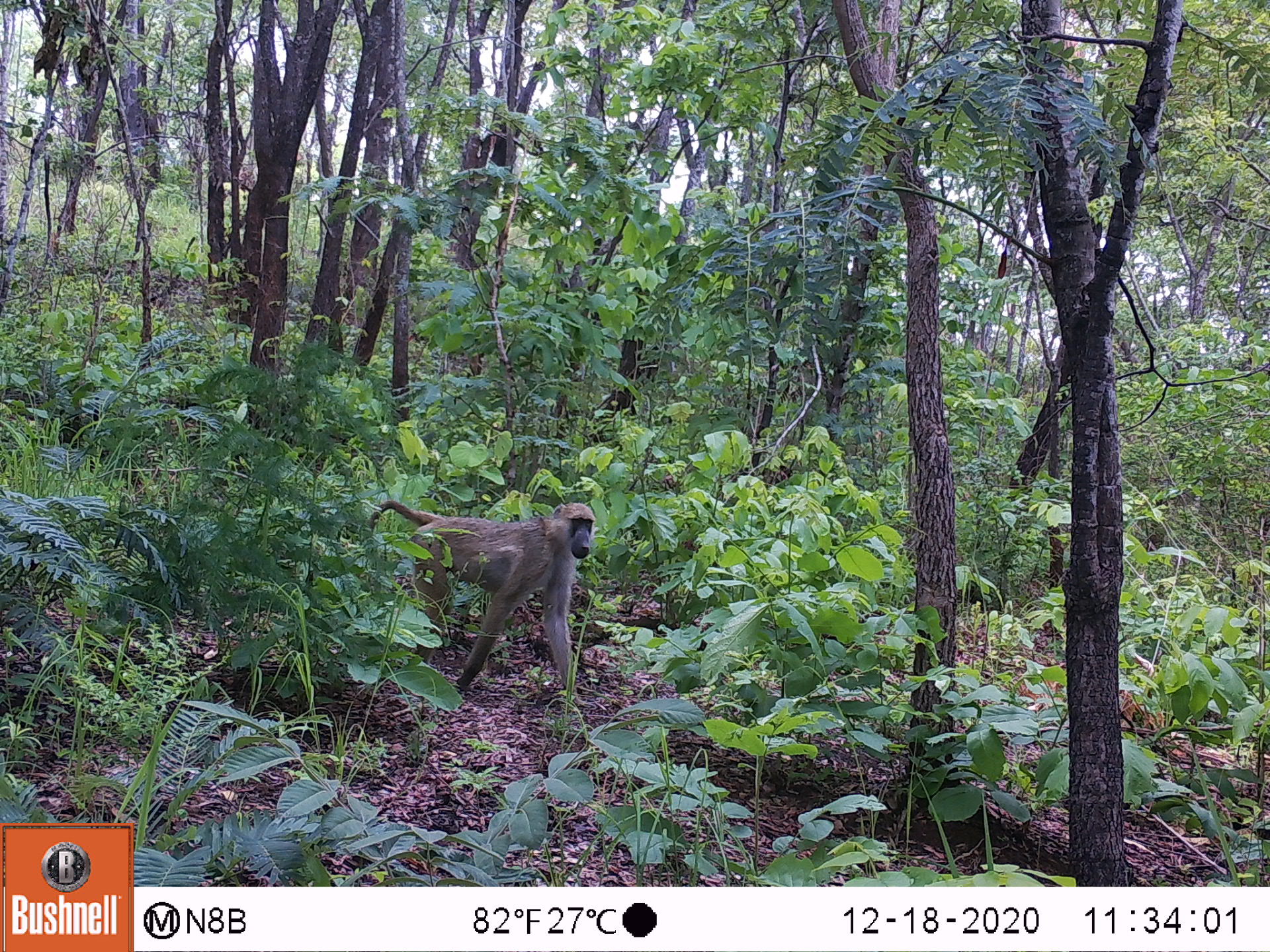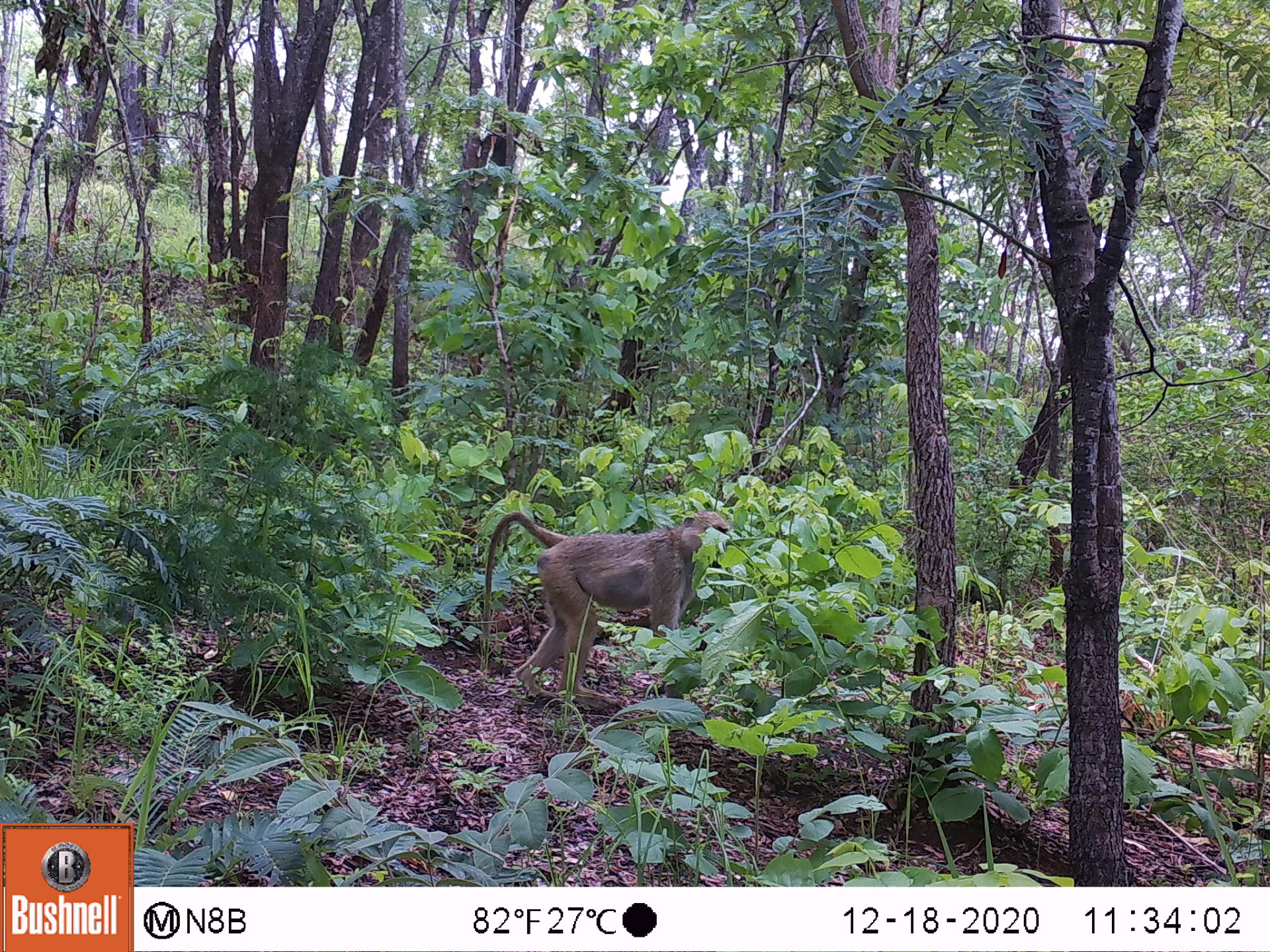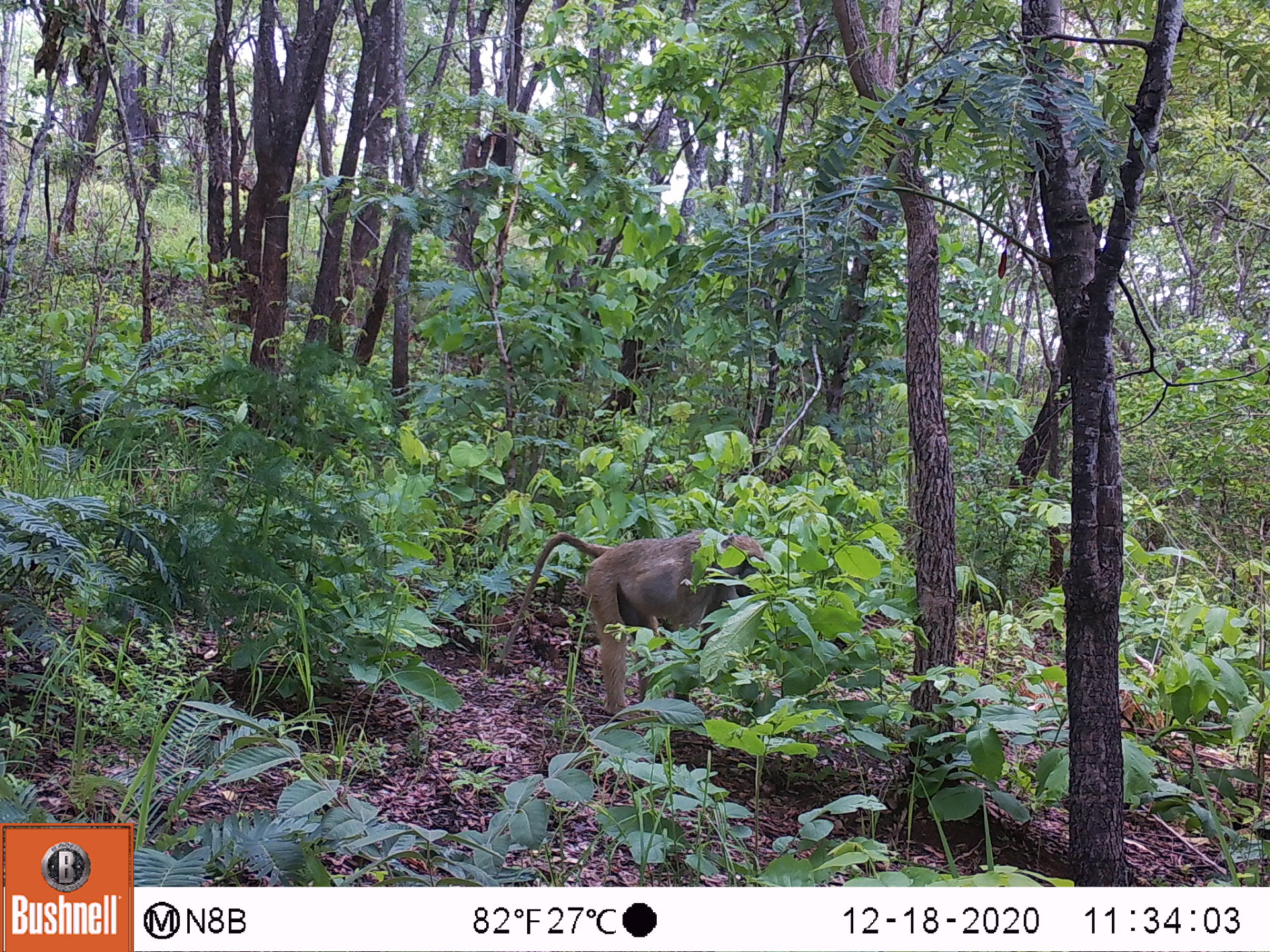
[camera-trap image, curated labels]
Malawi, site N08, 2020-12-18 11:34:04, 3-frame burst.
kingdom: Animalia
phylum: Chordata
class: Mammalia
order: Primates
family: Cercopithecidae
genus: Papio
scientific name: Papio cynocephalus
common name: yellow baboon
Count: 1.